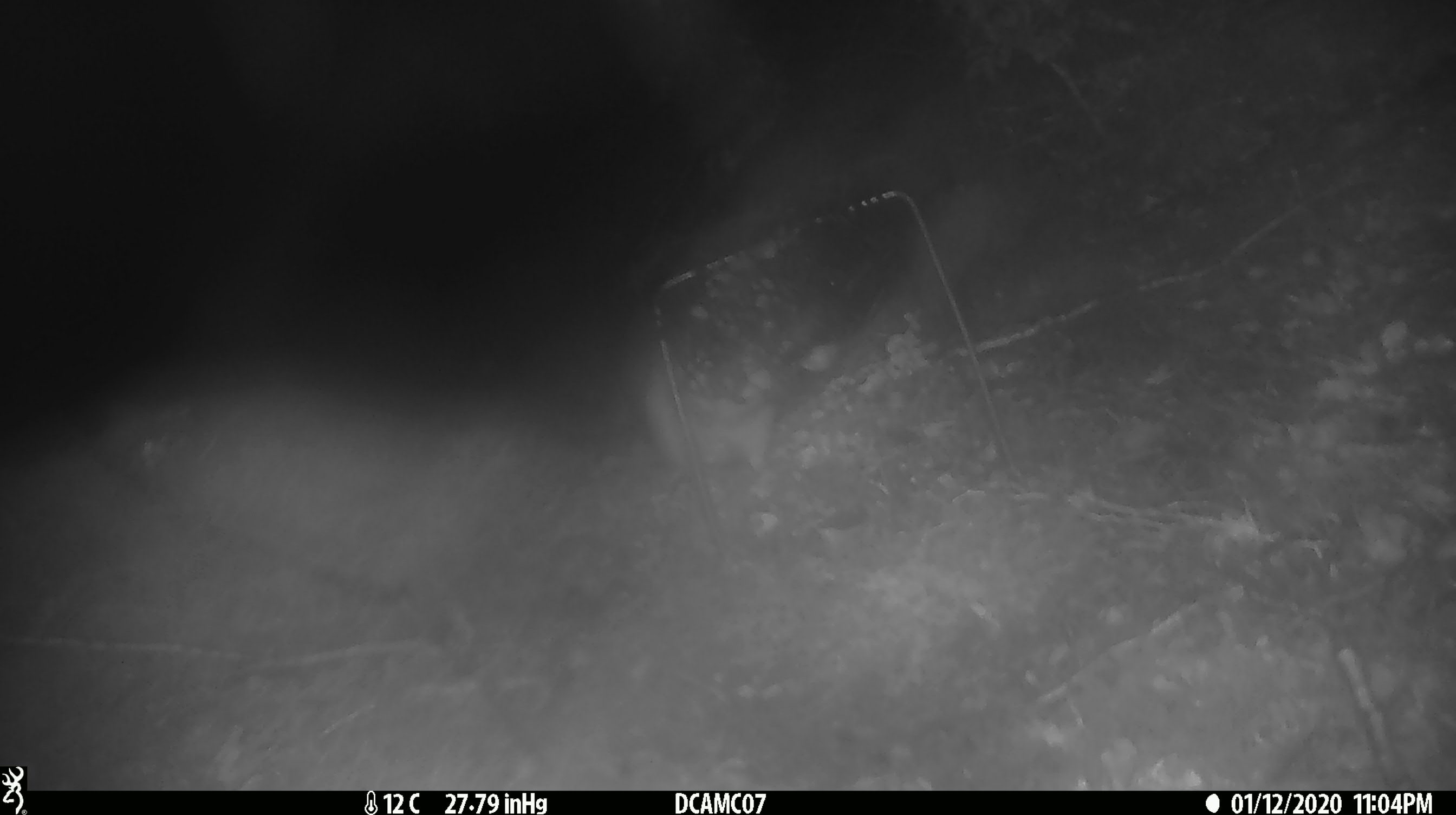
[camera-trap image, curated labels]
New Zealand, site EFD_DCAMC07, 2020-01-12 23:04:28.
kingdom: Animalia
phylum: Chordata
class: Mammalia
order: Rodentia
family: Muridae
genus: Rattus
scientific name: Rattus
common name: rat